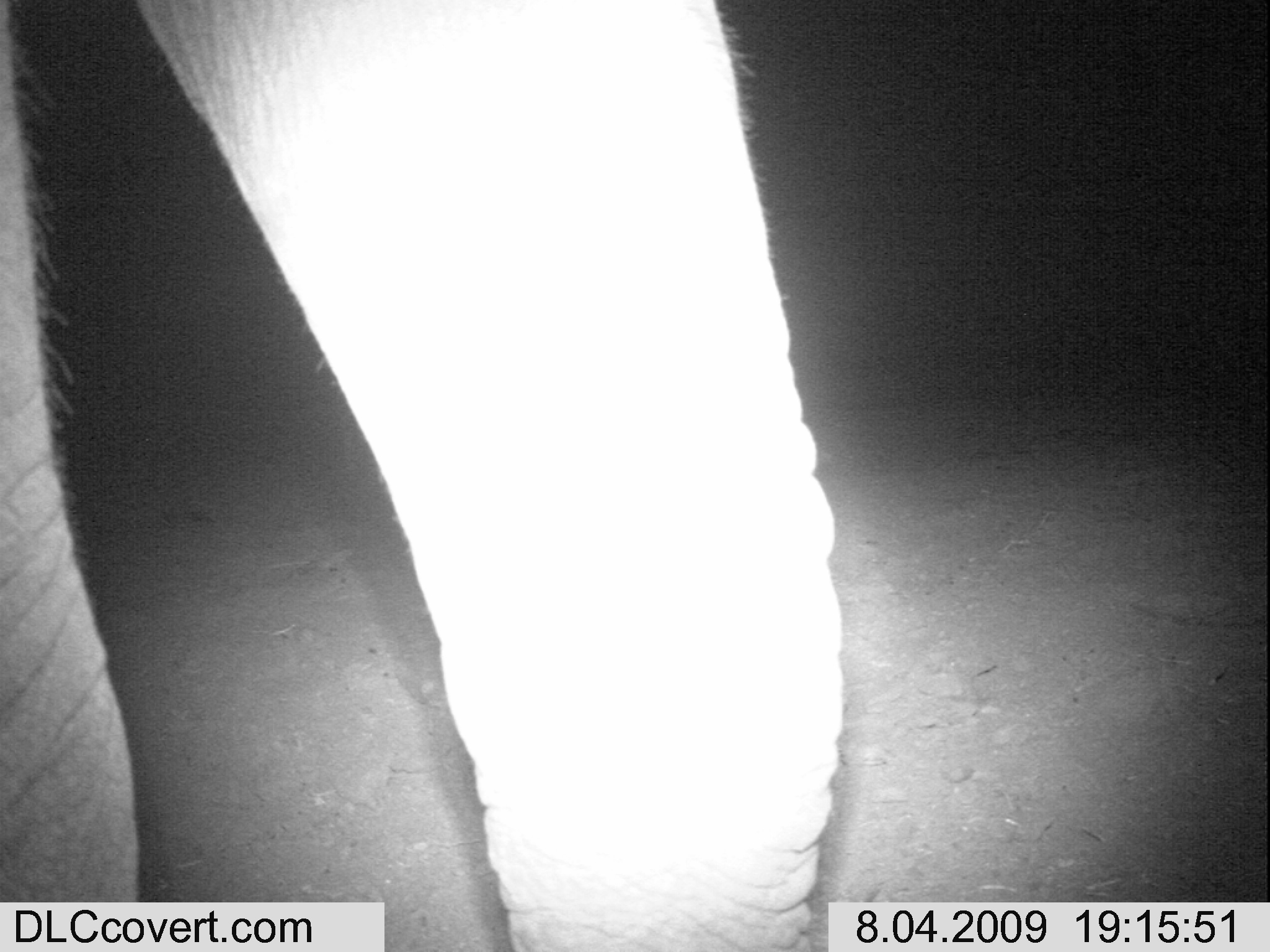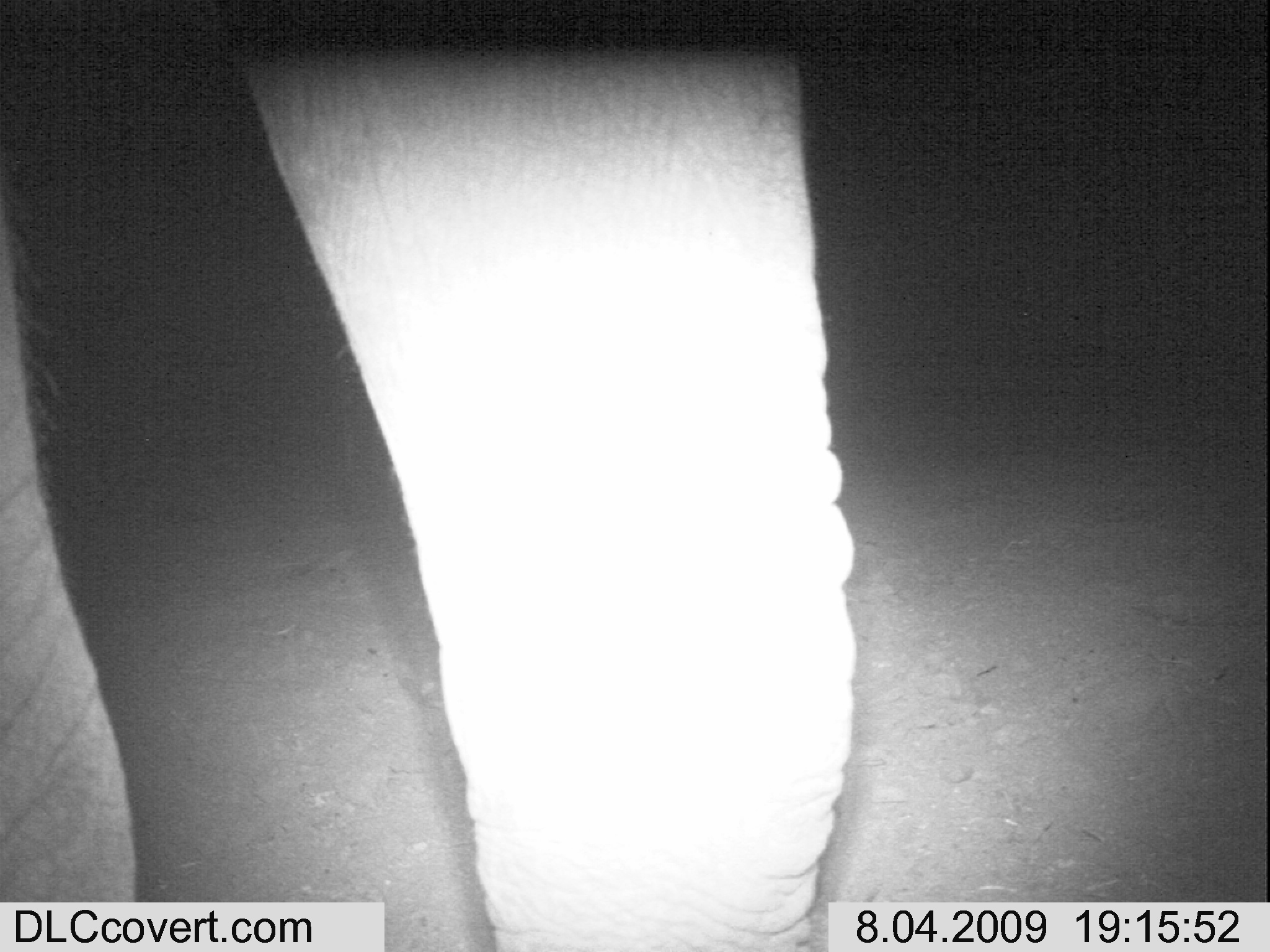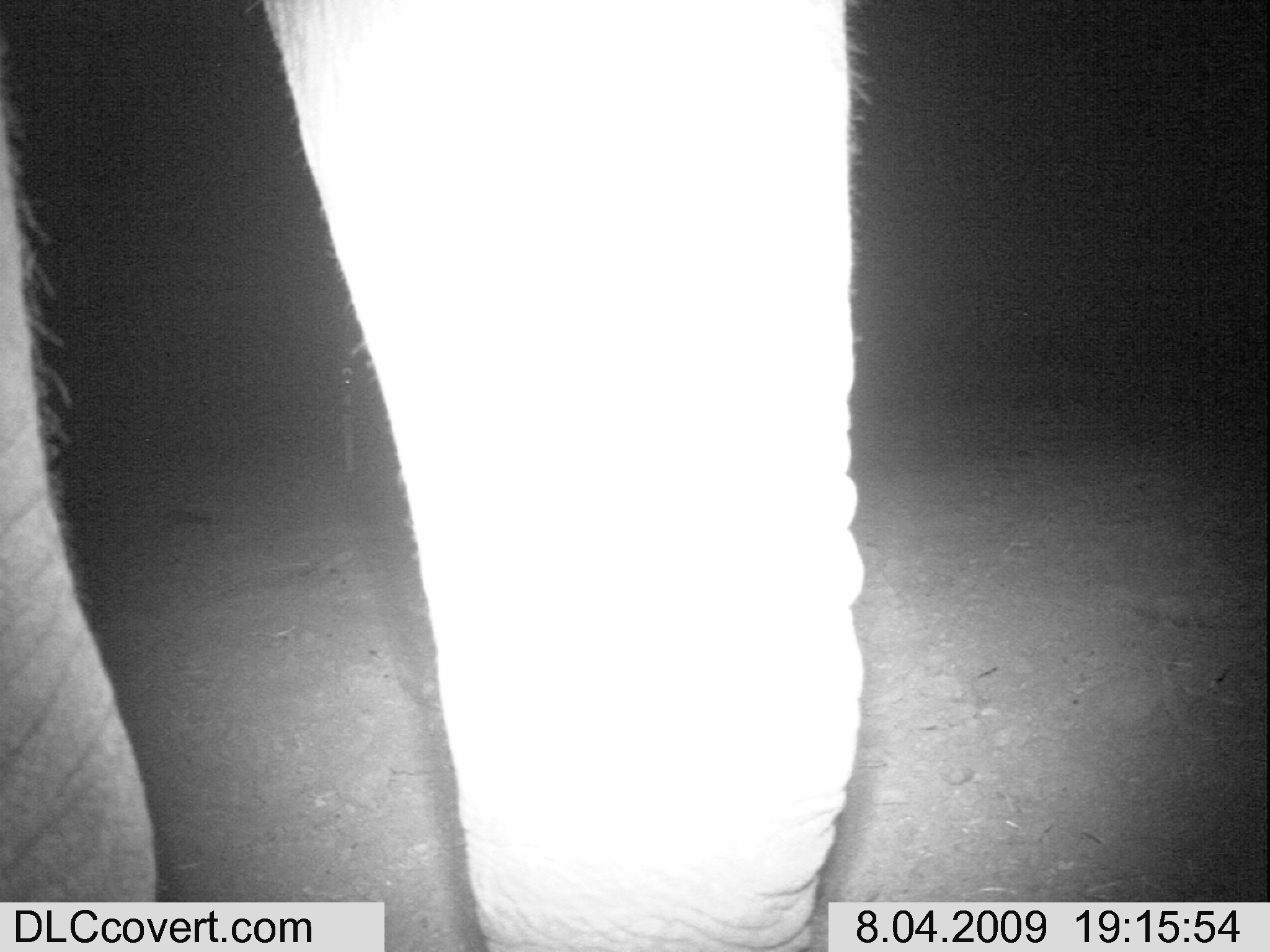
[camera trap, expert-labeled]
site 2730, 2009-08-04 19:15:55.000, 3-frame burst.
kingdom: Animalia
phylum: Chordata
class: Mammalia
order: Proboscidea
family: Elephantidae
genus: Loxodonta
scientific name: Loxodonta africana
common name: african bush elephant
Loxodonta africana (african bush elephant), count 1.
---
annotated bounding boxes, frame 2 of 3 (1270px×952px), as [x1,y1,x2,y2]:
loxodonta africana: [0,0,857,952]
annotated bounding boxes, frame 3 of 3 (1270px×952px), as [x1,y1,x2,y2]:
loxodonta africana: [0,0,863,952]